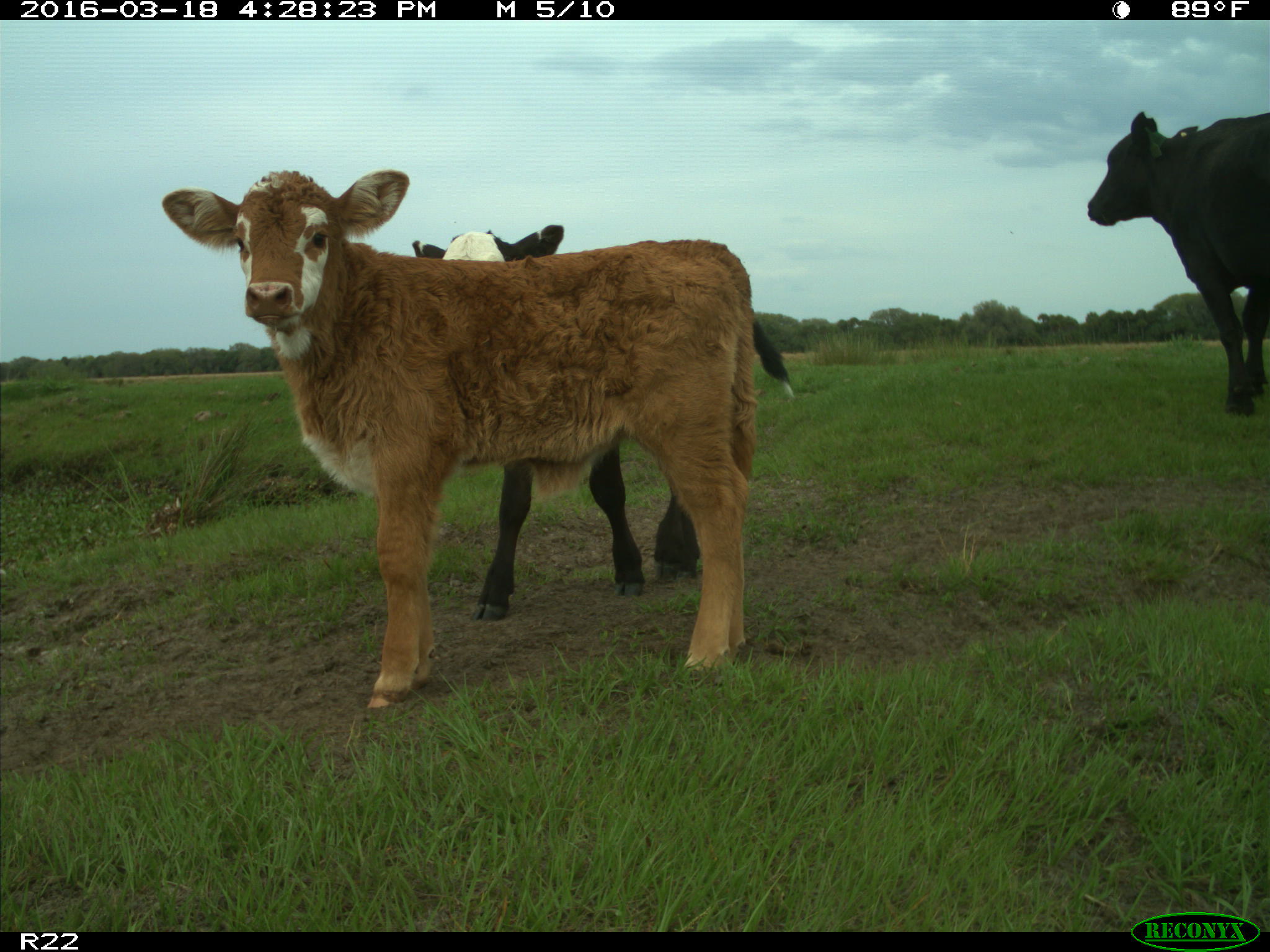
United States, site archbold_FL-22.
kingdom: Animalia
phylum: Chordata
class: Mammalia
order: Artiodactyla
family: Bovidae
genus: Bos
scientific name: Bos taurus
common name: domestic cow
Bos taurus (domestic cow).